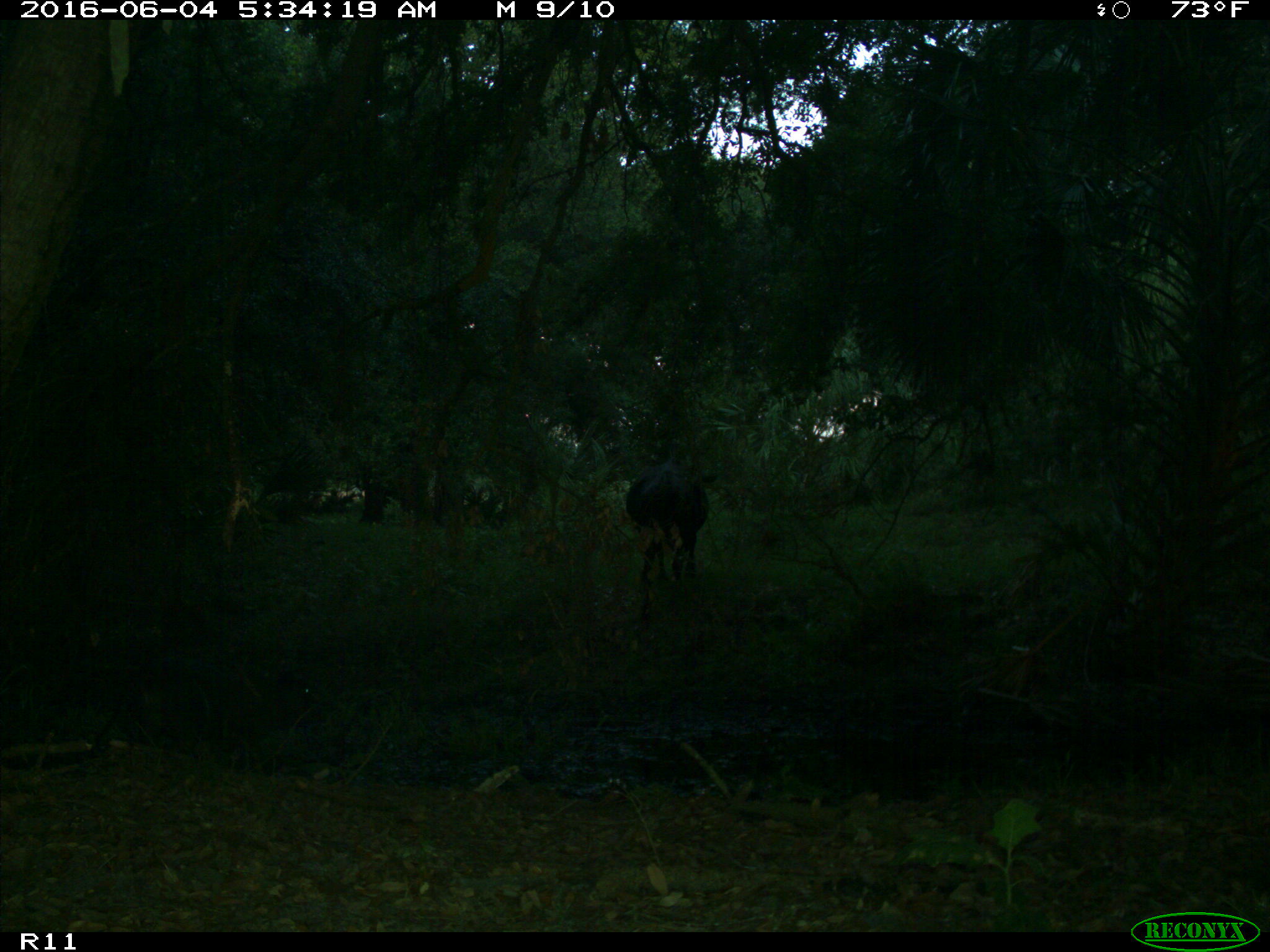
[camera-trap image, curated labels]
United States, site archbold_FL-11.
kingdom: Animalia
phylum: Chordata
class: Mammalia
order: Artiodactyla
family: Bovidae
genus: Bos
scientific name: Bos taurus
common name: domestic cow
Bos taurus (domestic cow).